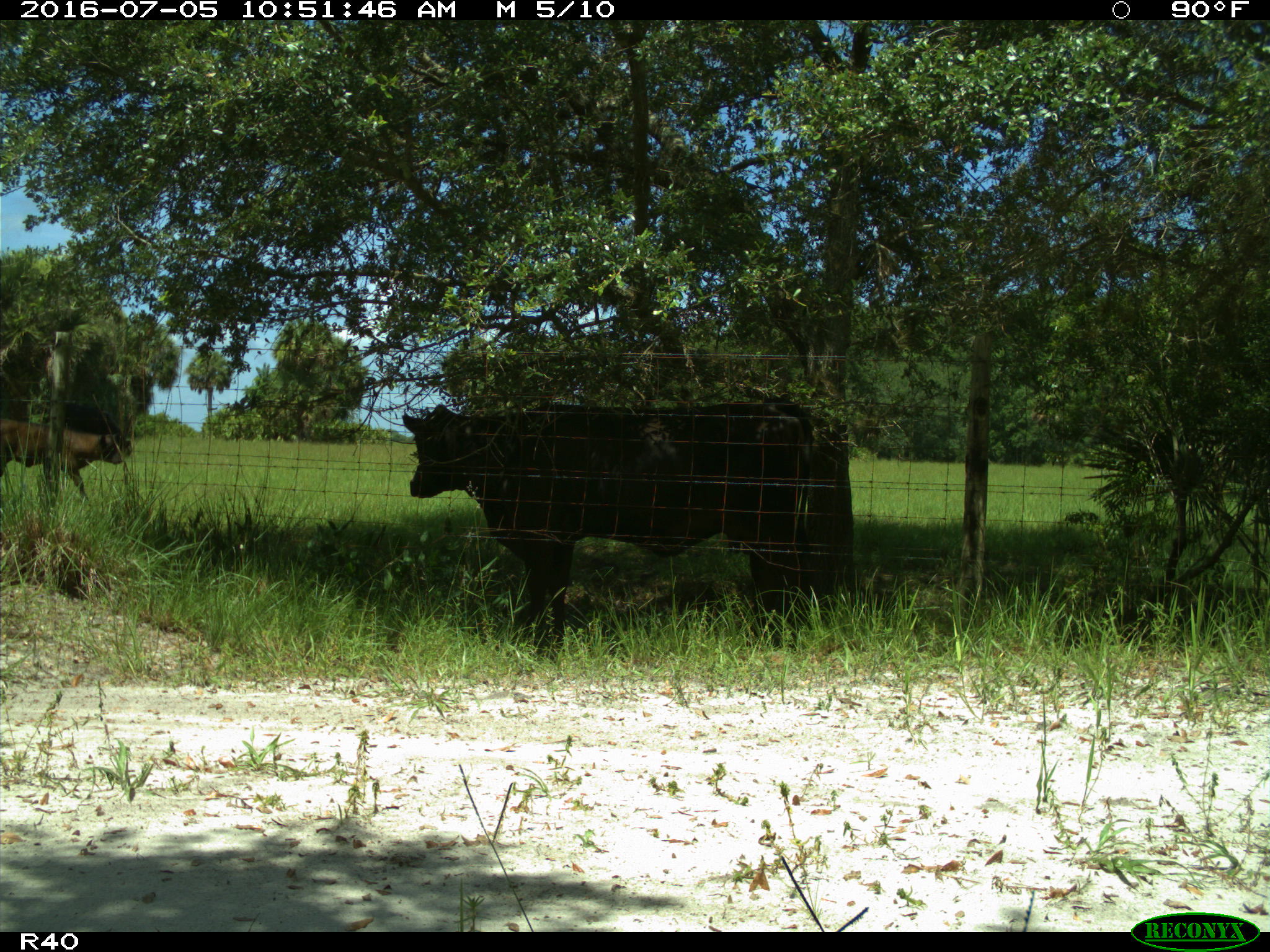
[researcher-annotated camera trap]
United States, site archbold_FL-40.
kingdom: Animalia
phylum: Chordata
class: Mammalia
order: Artiodactyla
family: Bovidae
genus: Bos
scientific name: Bos taurus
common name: domestic cow